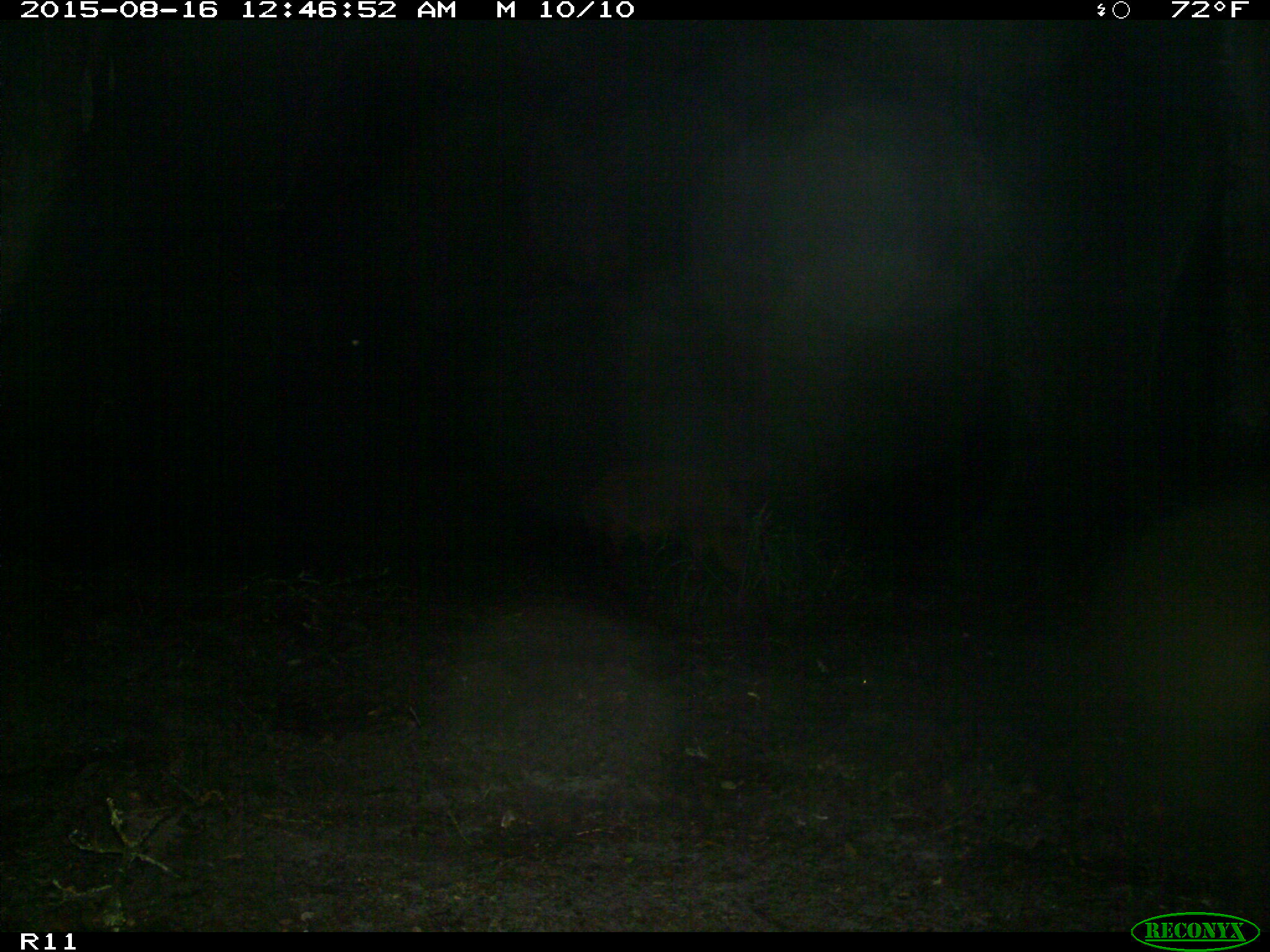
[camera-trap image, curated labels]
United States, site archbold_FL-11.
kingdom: Animalia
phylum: Chordata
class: Mammalia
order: Artiodactyla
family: Suidae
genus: Sus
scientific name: Sus scrofa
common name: wild boar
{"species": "Sus scrofa (wild boar)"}